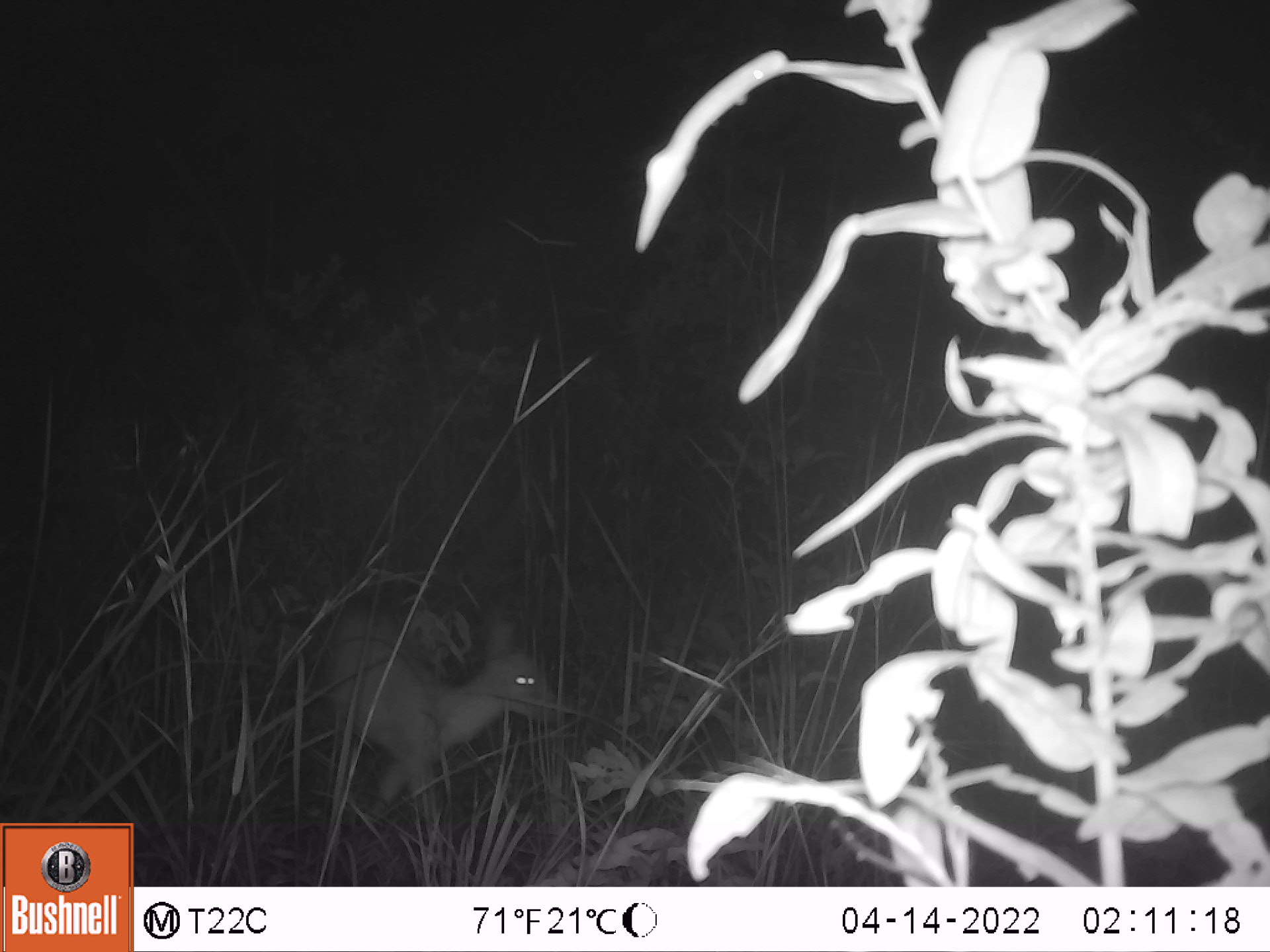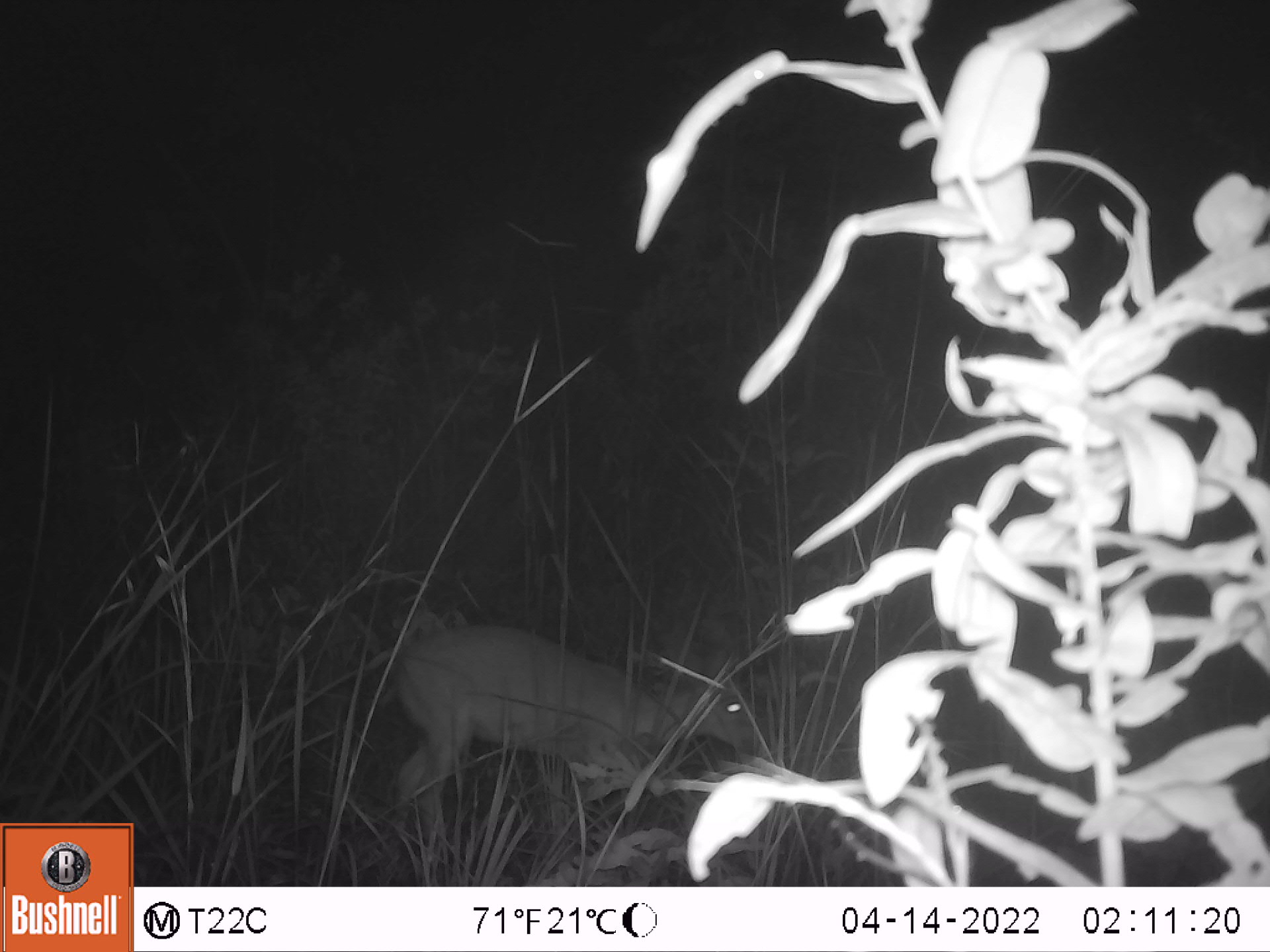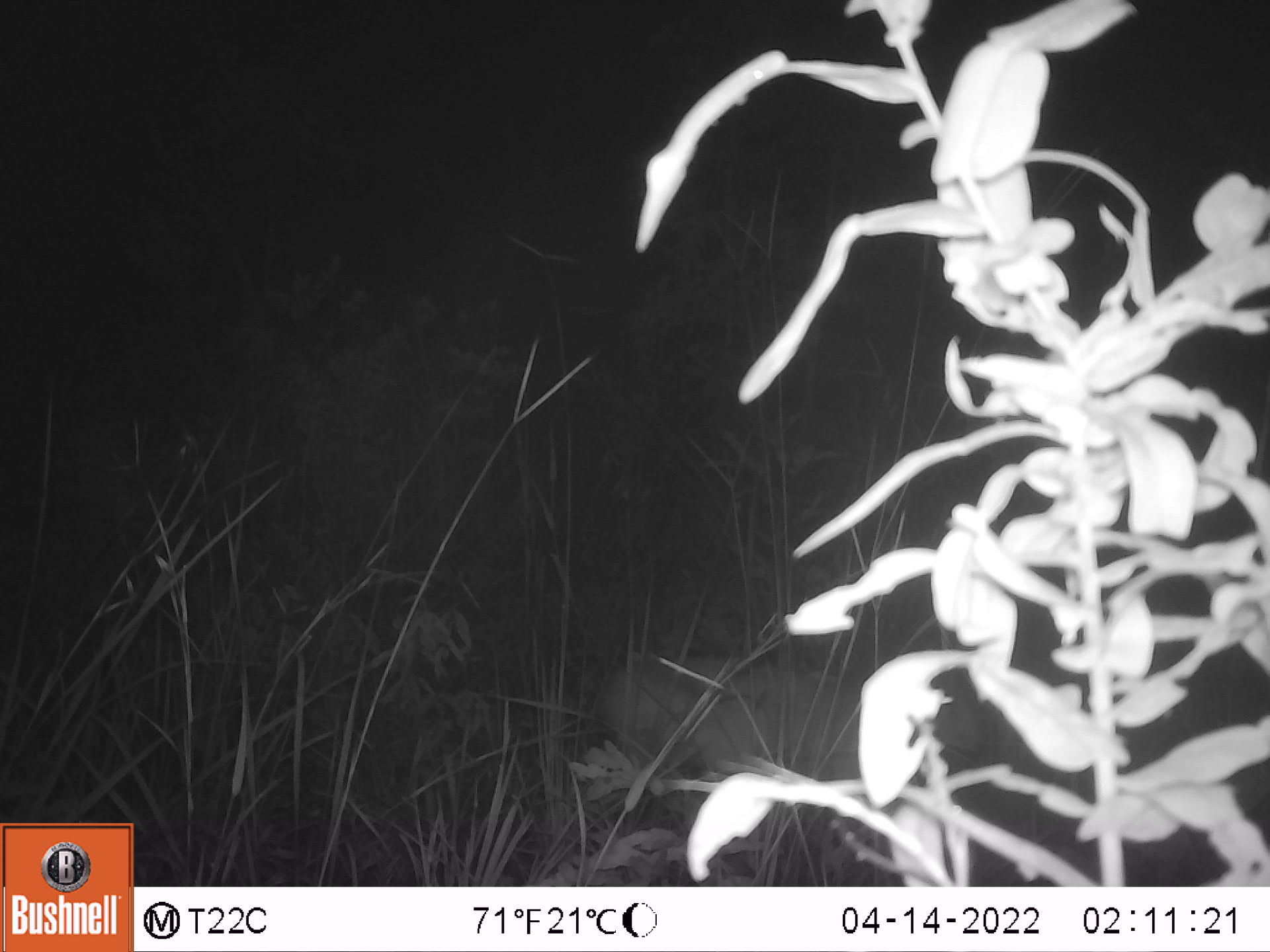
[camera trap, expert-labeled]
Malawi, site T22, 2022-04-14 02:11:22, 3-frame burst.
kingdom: Animalia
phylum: Chordata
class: Mammalia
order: Artiodactyla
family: Bovidae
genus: Sylvicapra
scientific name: Sylvicapra grimmia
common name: common duiker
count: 1